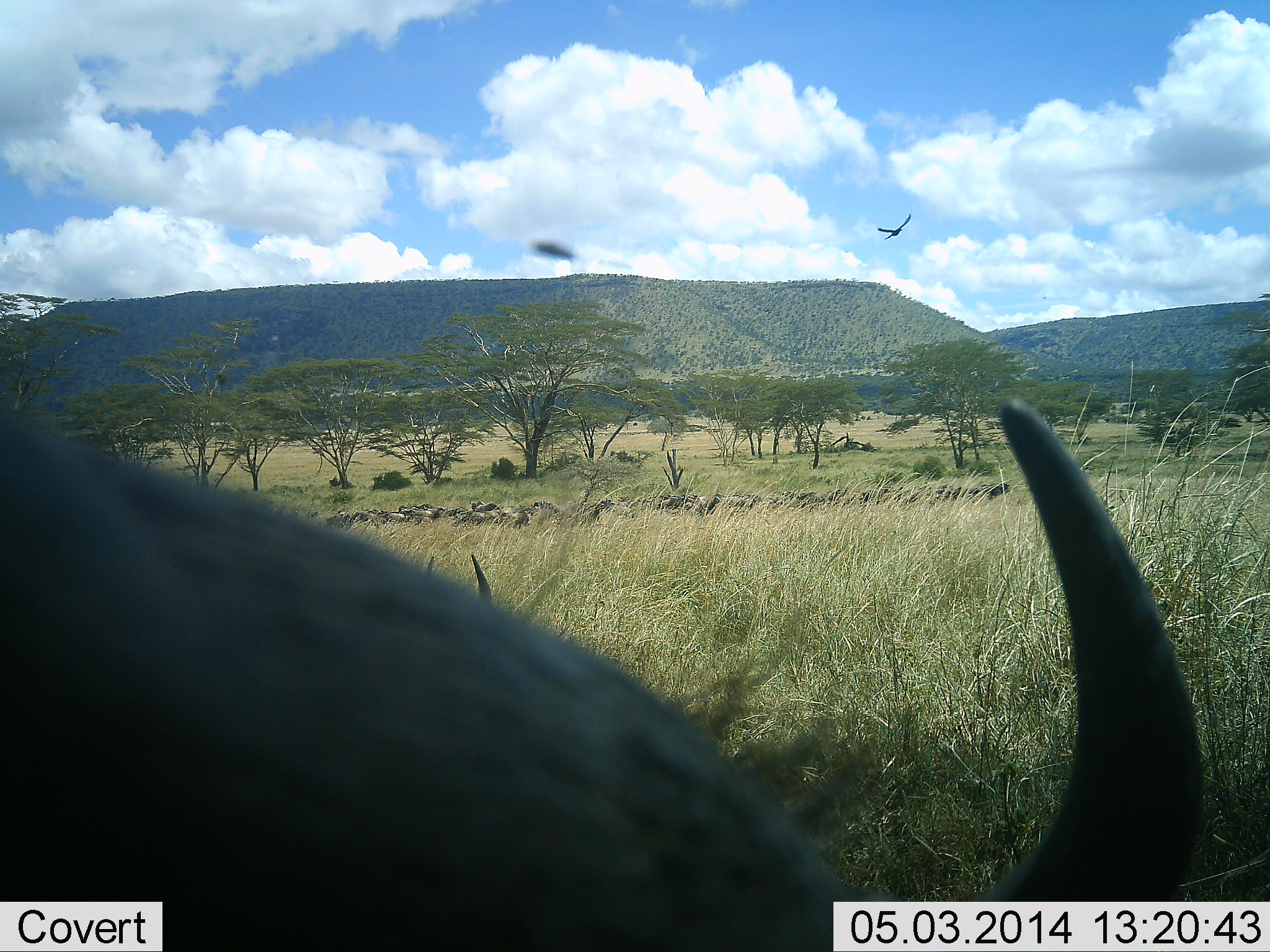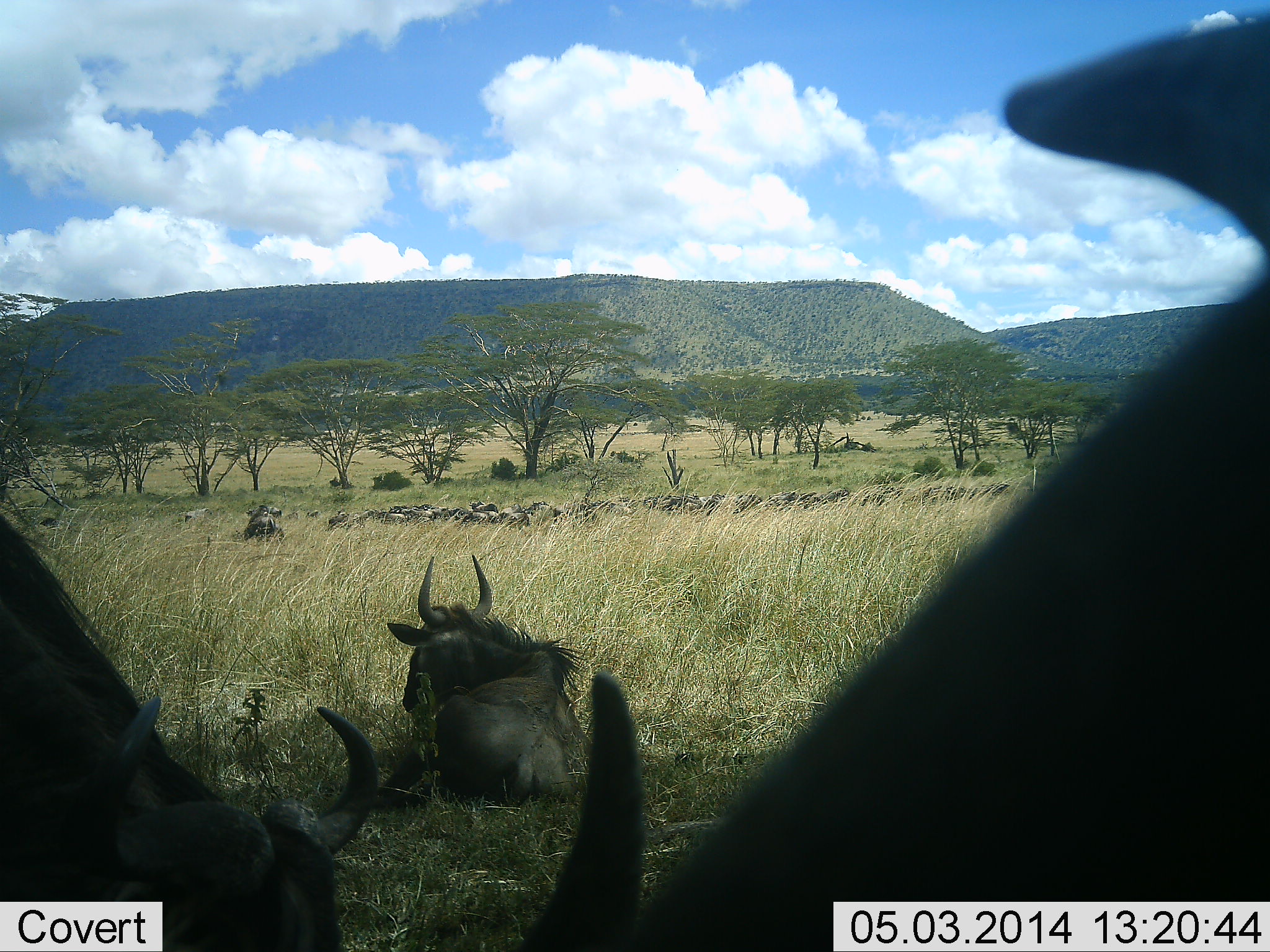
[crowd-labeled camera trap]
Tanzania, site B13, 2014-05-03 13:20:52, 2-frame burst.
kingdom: Animalia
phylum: Chordata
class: Mammalia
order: Artiodactyla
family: Bovidae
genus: Connochaetes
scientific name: Connochaetes taurinus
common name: blue wildebeest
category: wildebeest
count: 11-50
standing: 36%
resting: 93%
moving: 14%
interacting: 7%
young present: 0%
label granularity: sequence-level